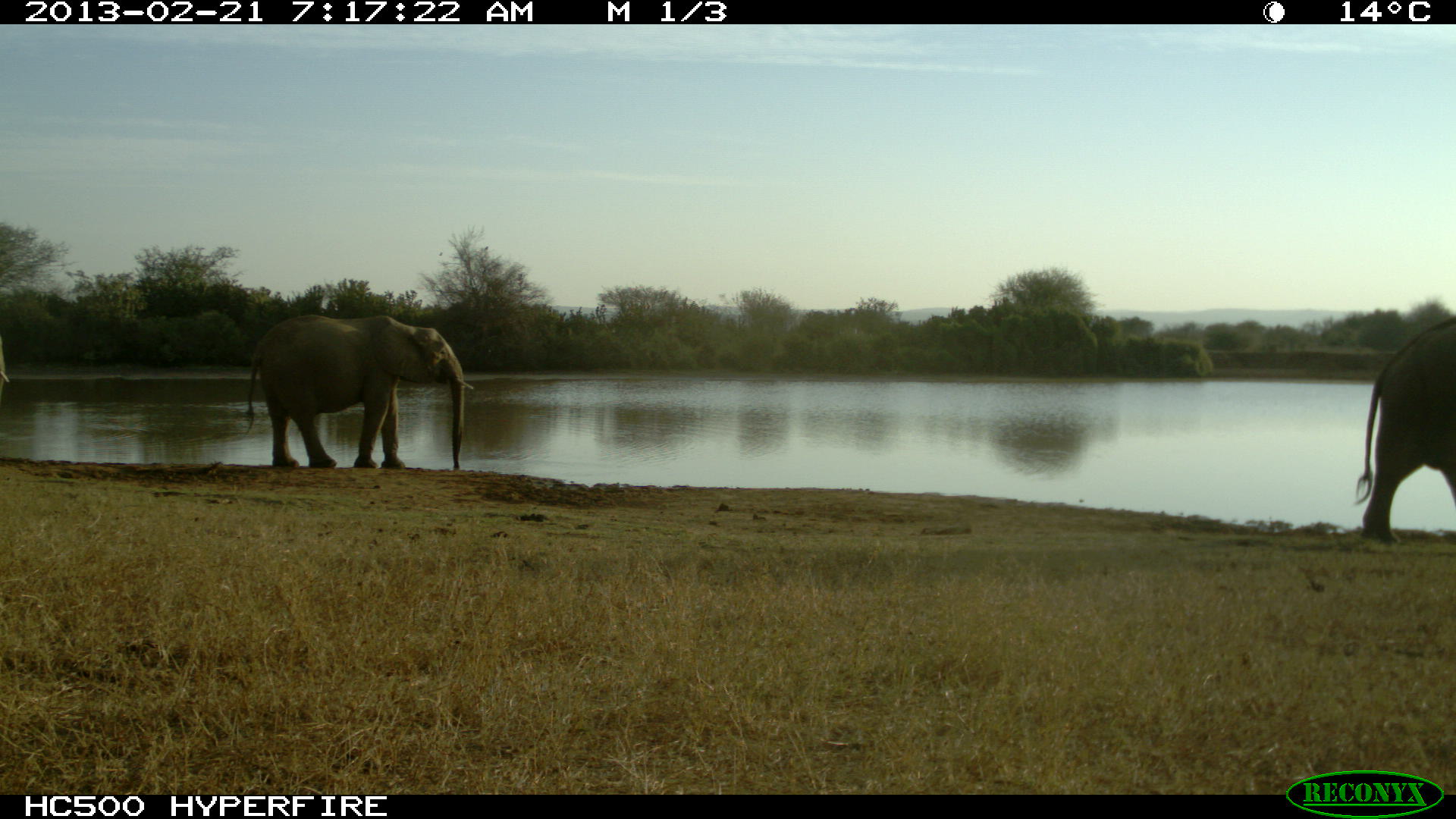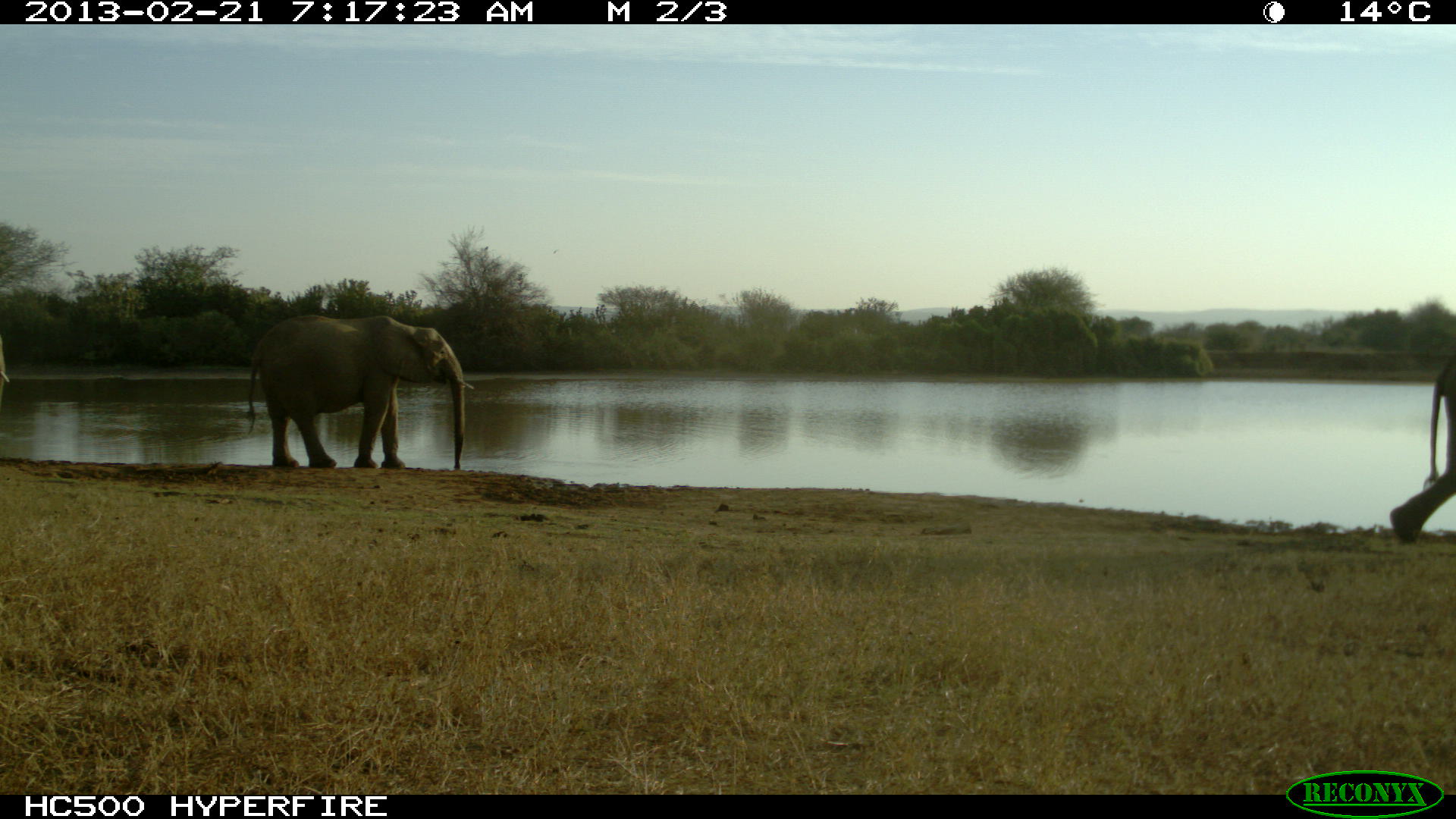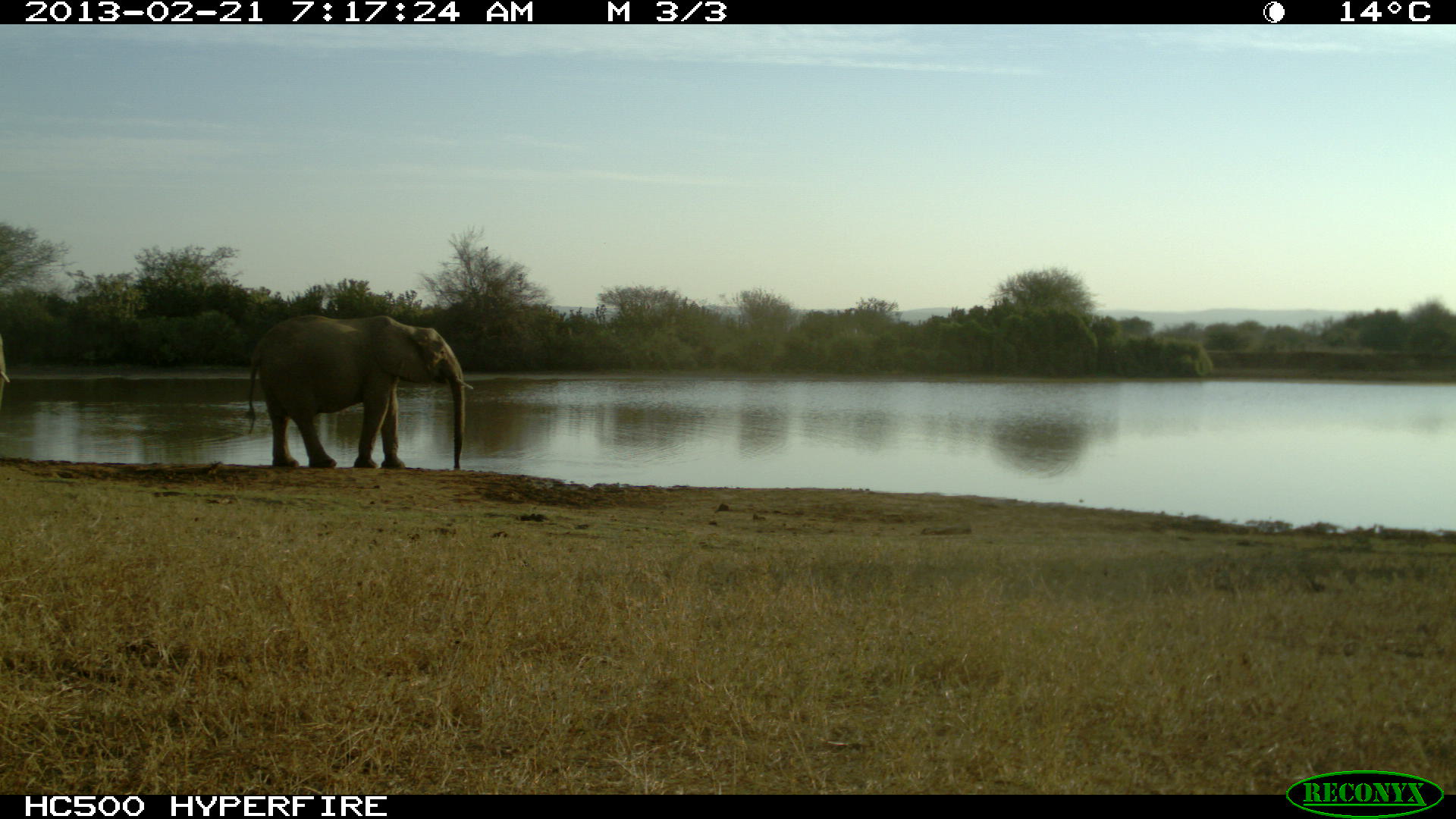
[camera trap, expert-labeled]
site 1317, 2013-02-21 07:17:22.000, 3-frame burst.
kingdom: Animalia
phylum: Chordata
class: Mammalia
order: Proboscidea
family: Elephantidae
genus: Loxodonta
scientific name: Loxodonta africana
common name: african bush elephant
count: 2